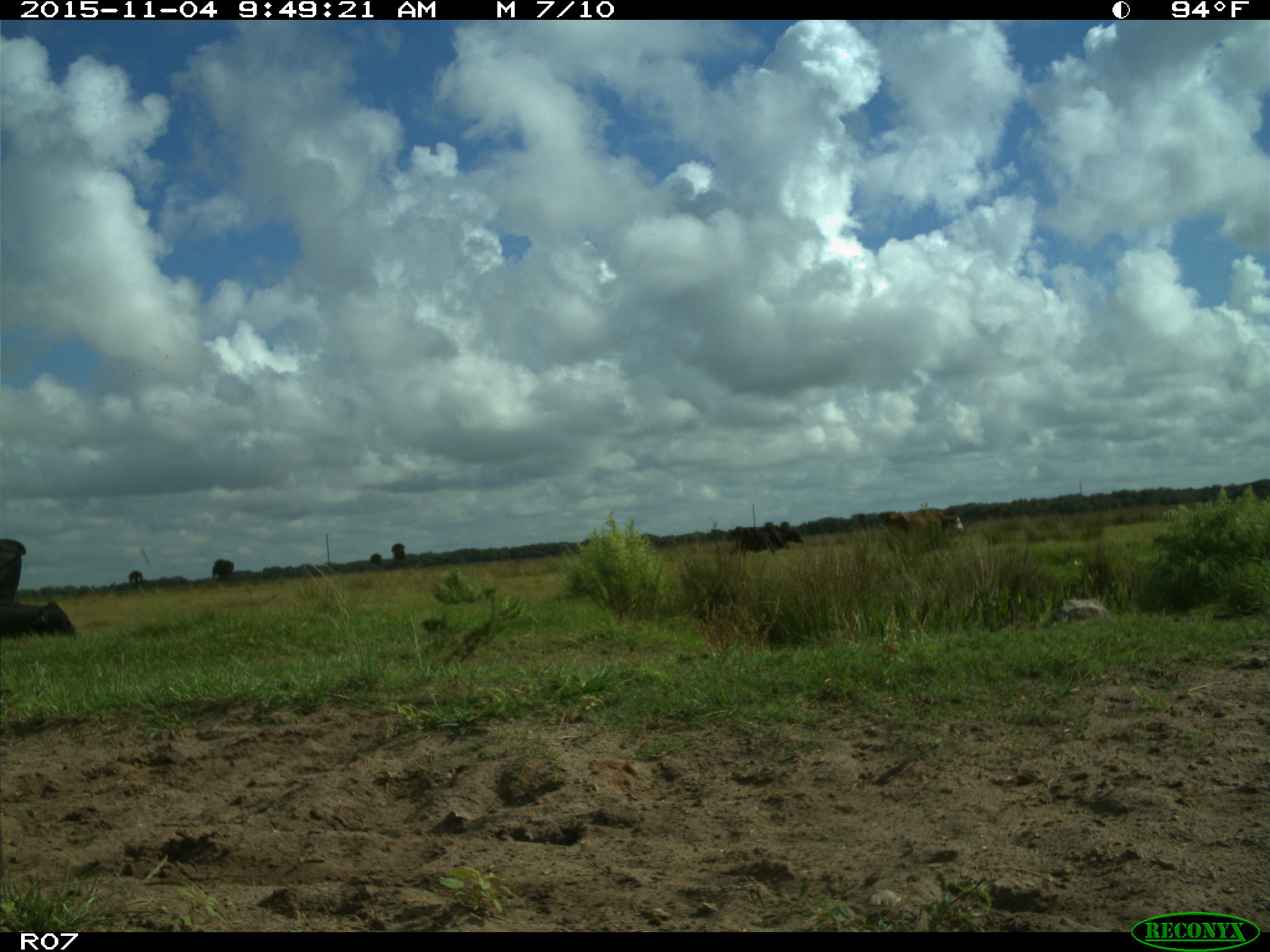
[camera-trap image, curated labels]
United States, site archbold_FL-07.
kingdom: Animalia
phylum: Chordata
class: Mammalia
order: Artiodactyla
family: Bovidae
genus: Bos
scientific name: Bos taurus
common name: domestic cow